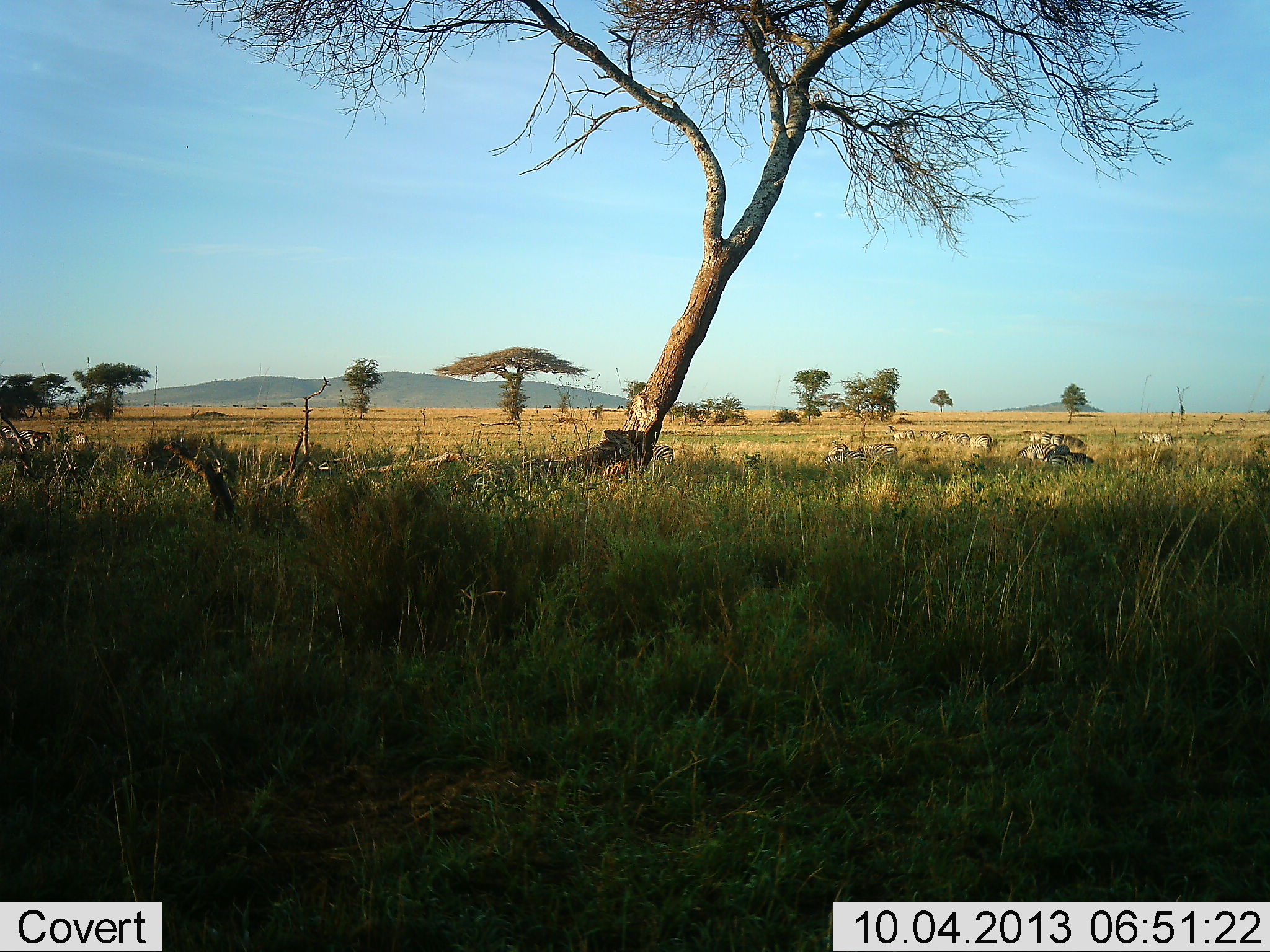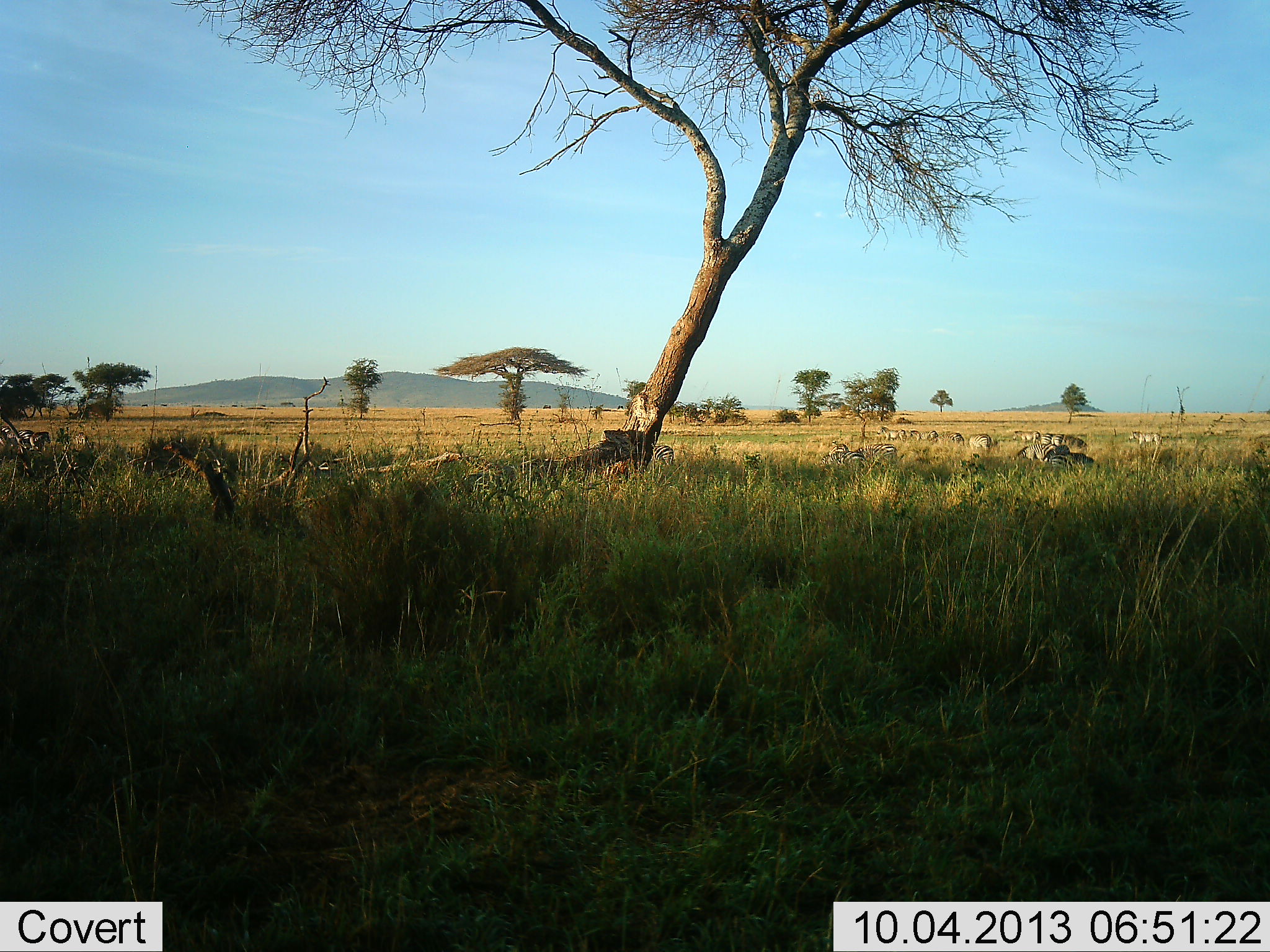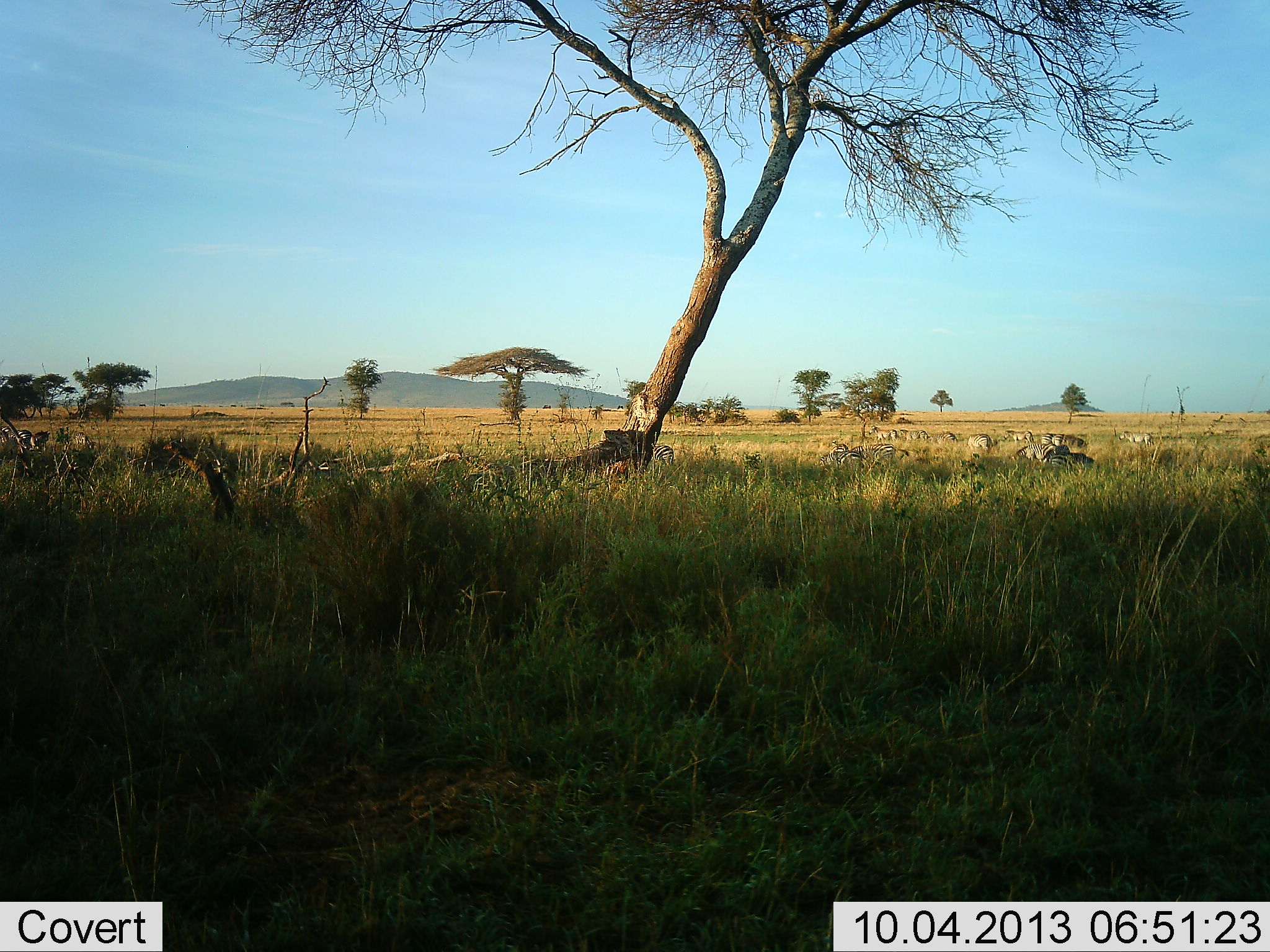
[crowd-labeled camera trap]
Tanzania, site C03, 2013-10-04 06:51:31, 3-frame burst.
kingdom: Animalia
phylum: Chordata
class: Mammalia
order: Perissodactyla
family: Equidae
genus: Equus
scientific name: Equus quagga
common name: plains zebra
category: zebra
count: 11-50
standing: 38%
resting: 12%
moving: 81%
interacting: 0%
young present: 0%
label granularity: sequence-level